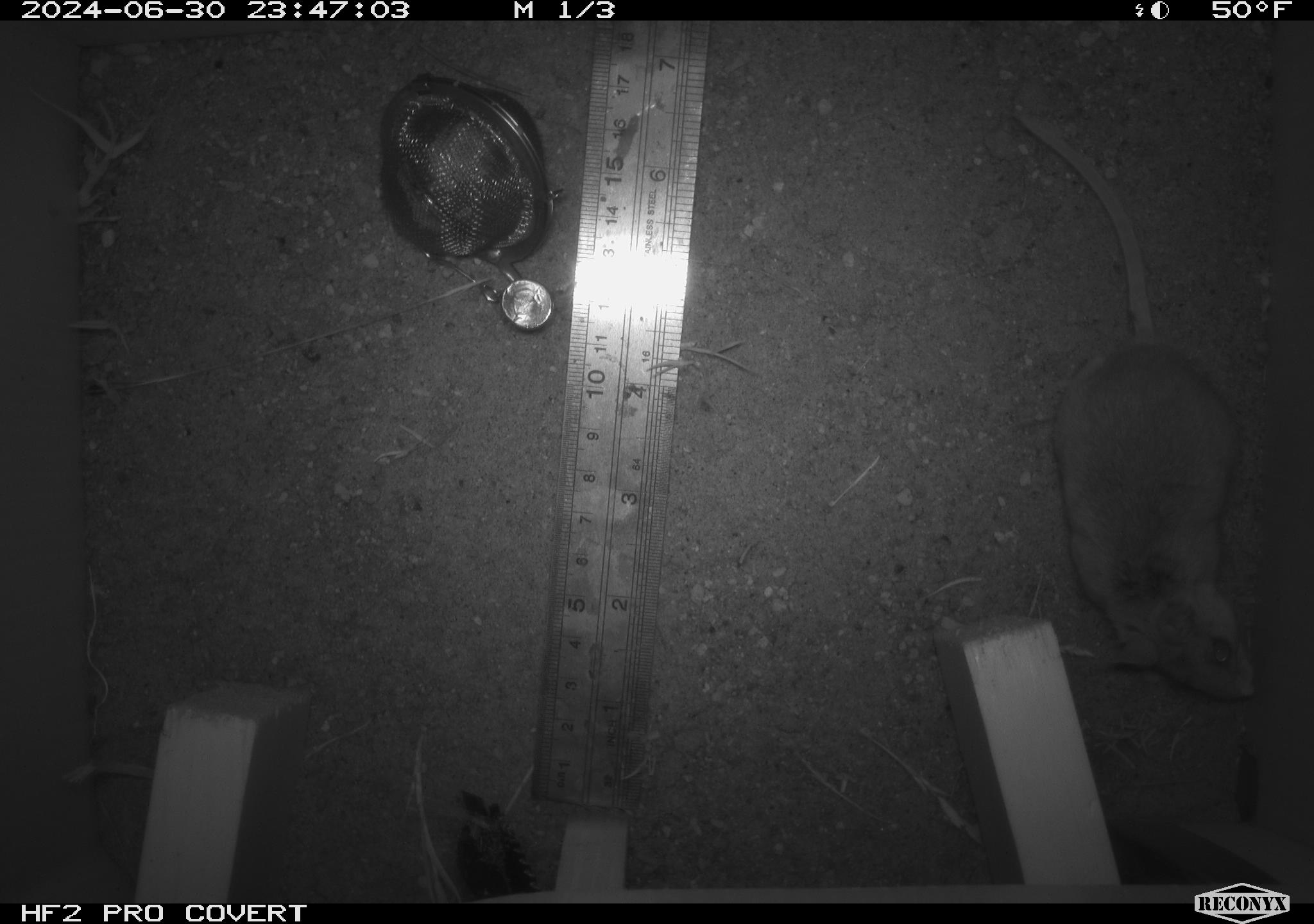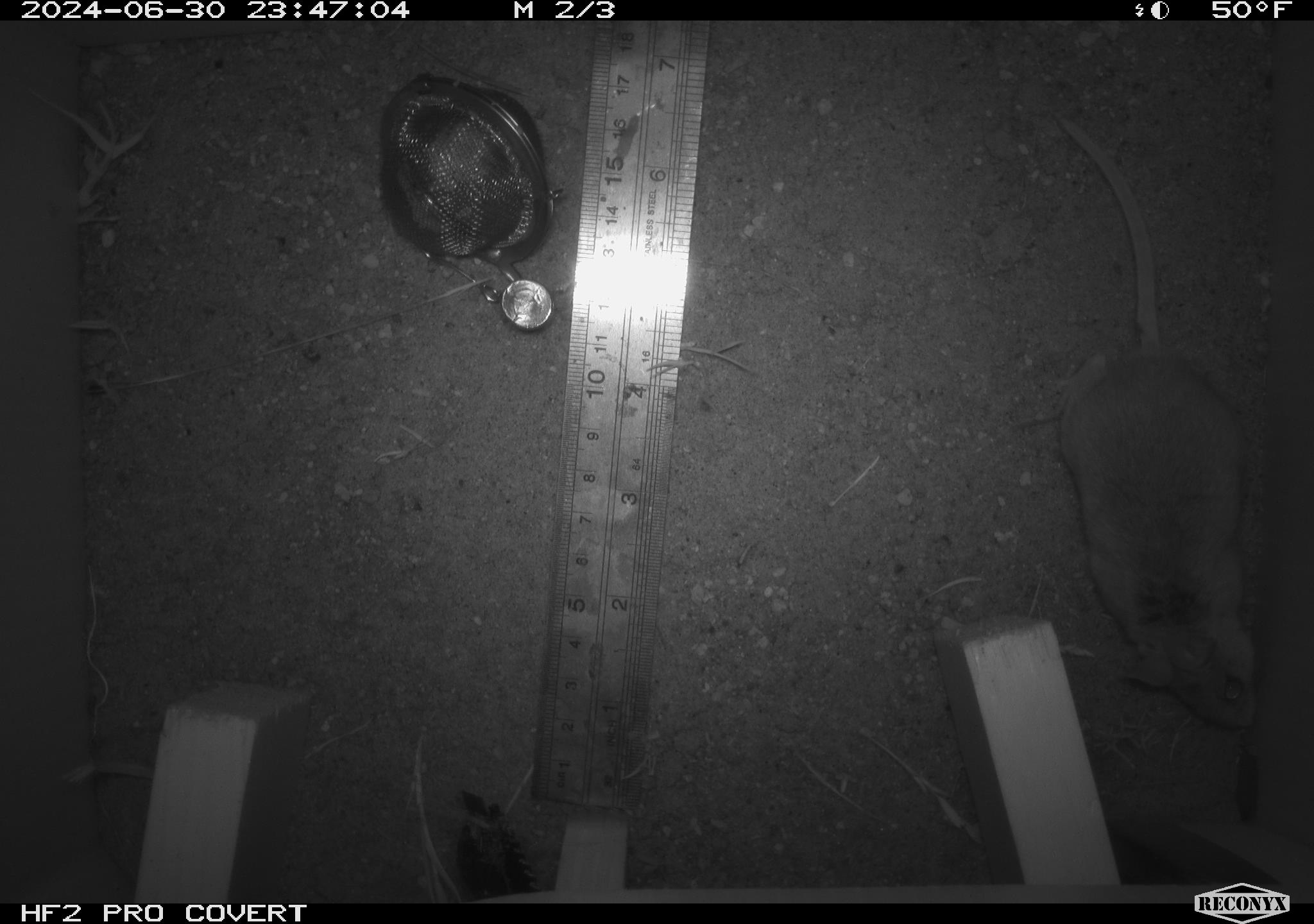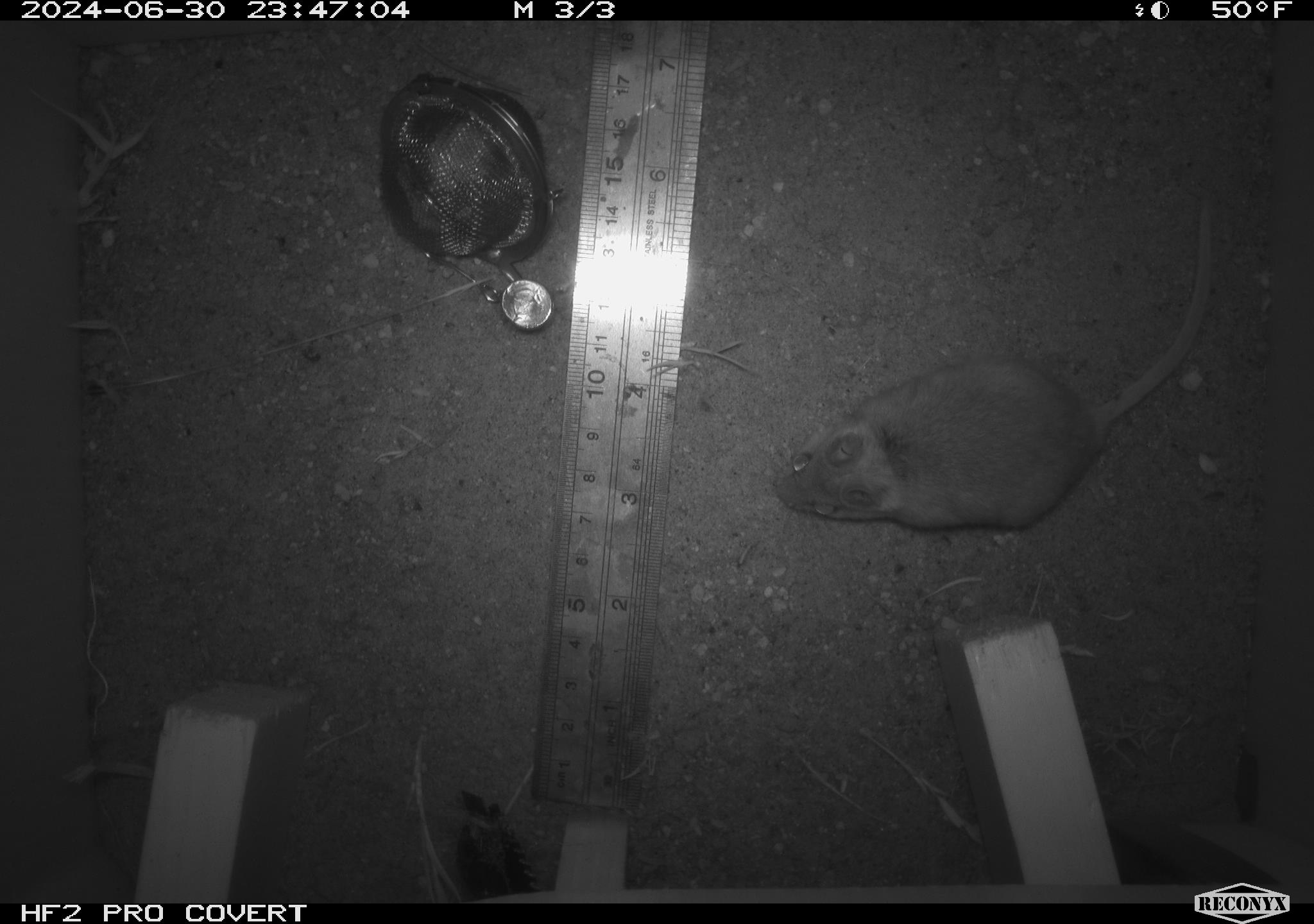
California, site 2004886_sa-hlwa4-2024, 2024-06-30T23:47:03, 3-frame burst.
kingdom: Animalia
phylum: Chordata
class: Mammalia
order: Rodentia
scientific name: Rodentia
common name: mouse species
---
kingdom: Animalia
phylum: Chordata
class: Mammalia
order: Rodentia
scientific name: Rodentia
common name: rodent